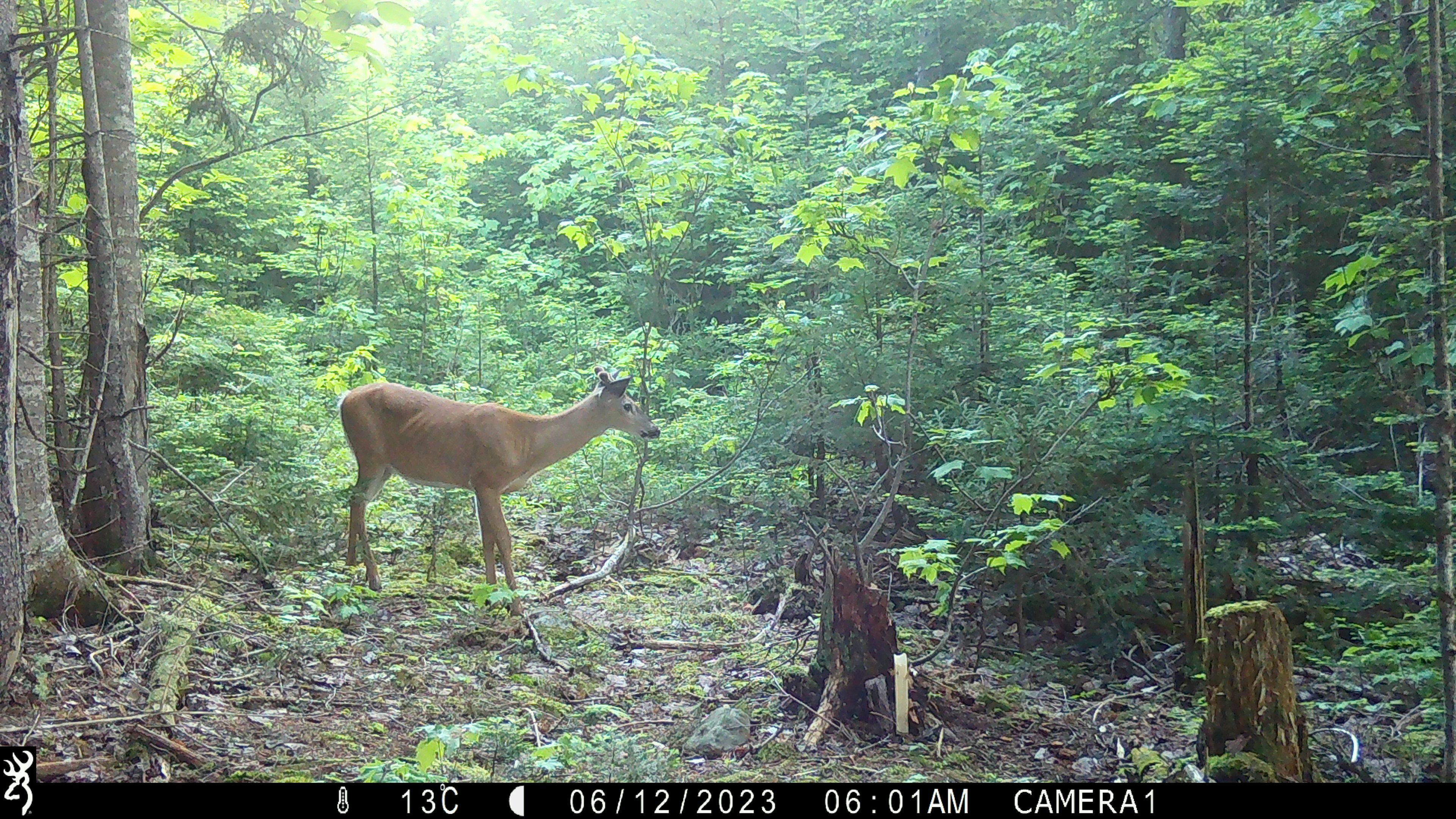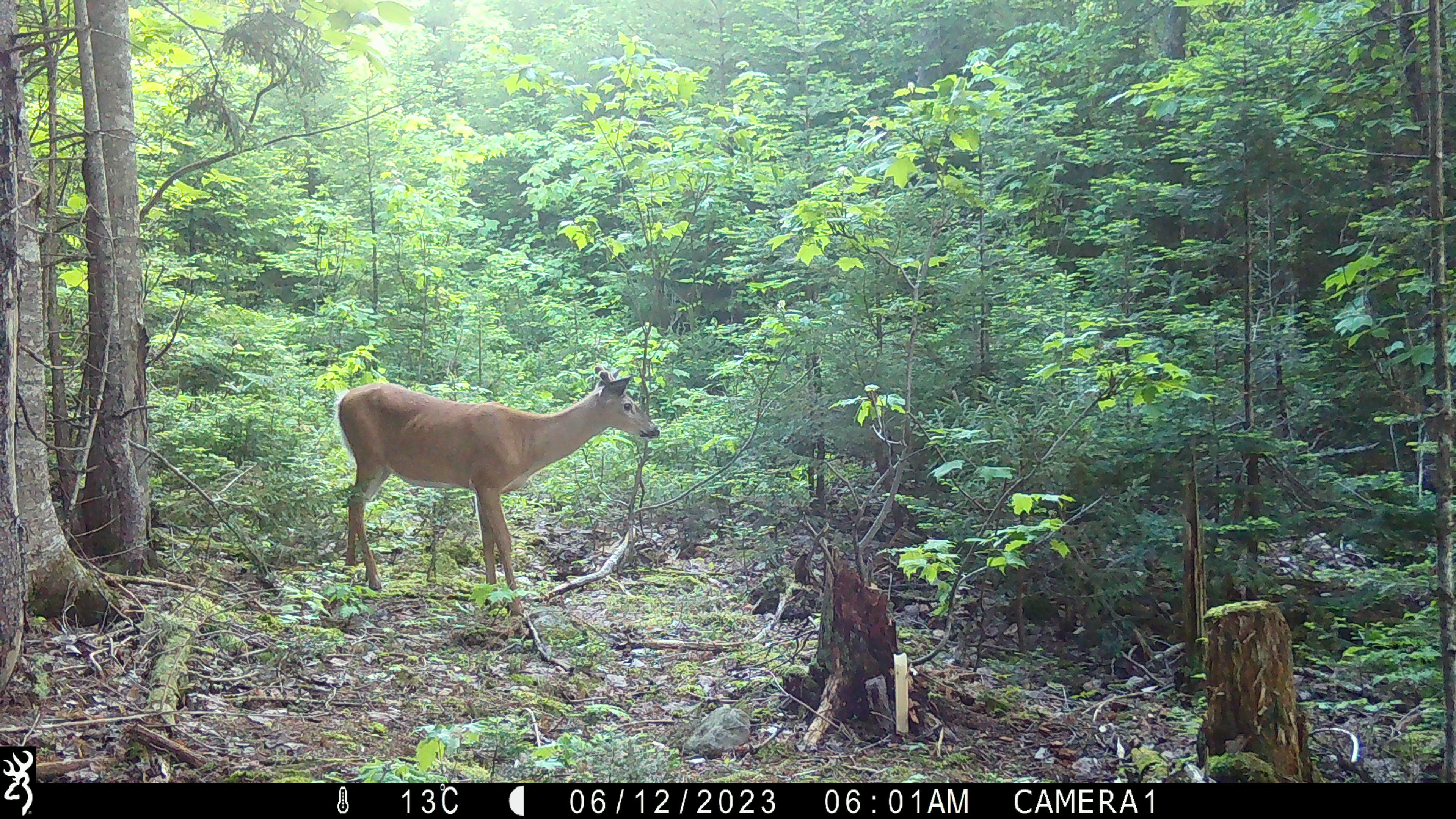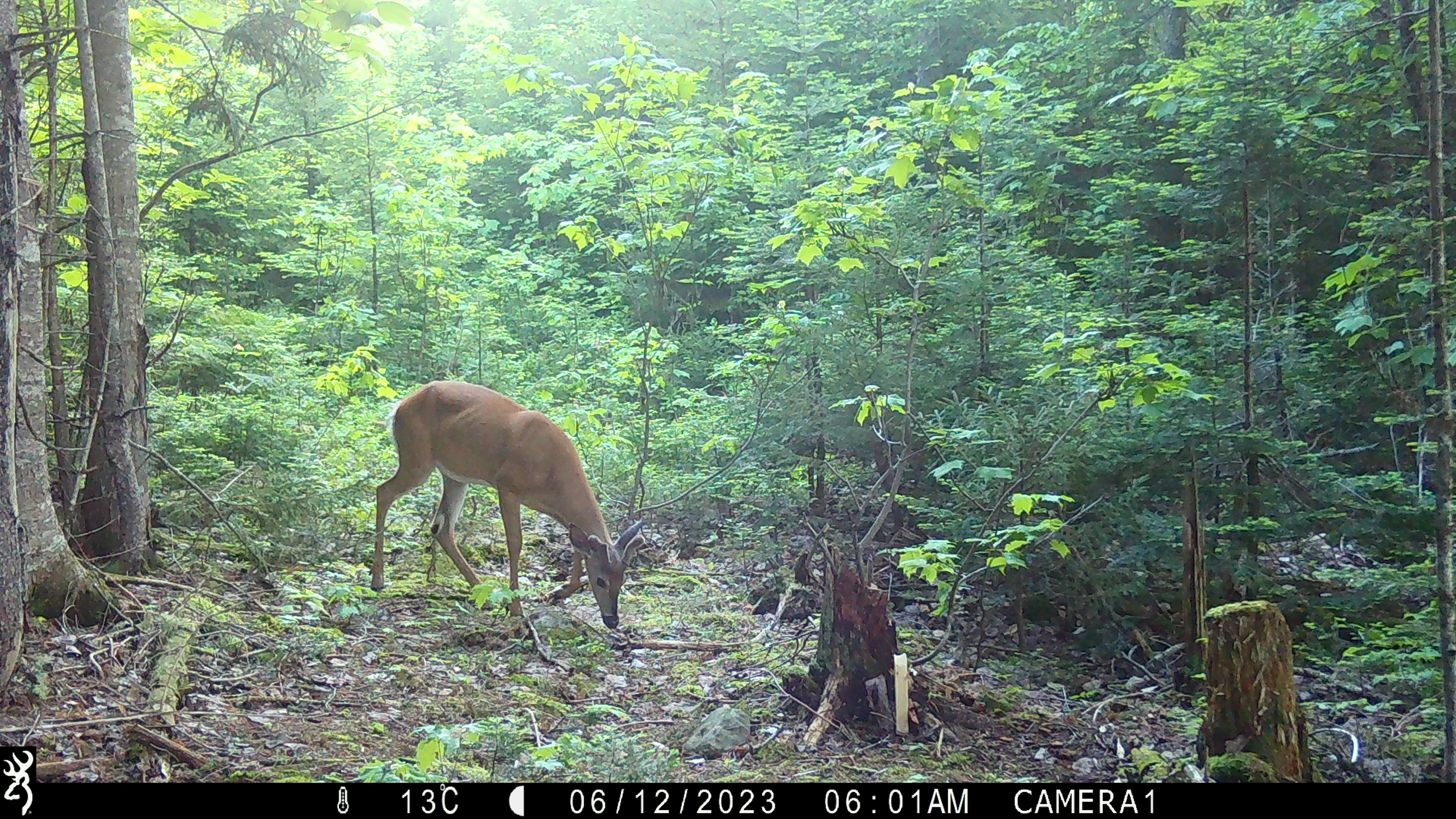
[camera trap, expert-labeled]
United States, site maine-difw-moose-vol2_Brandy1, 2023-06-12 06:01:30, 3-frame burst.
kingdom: Animalia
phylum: Chordata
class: Mammalia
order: Artiodactyla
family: Cervidae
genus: Odocoileus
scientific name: Odocoileus virginianus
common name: white-tailed deer